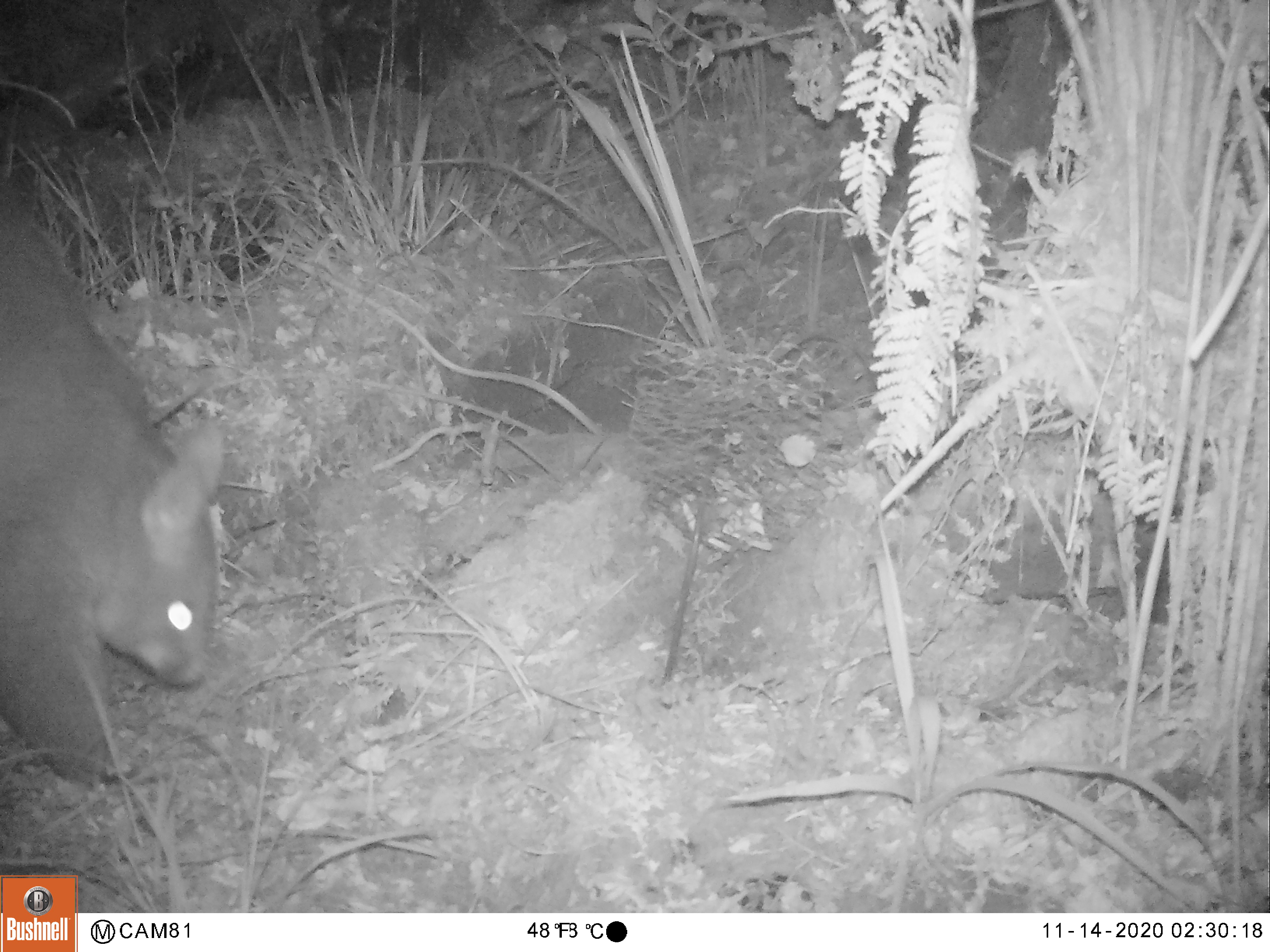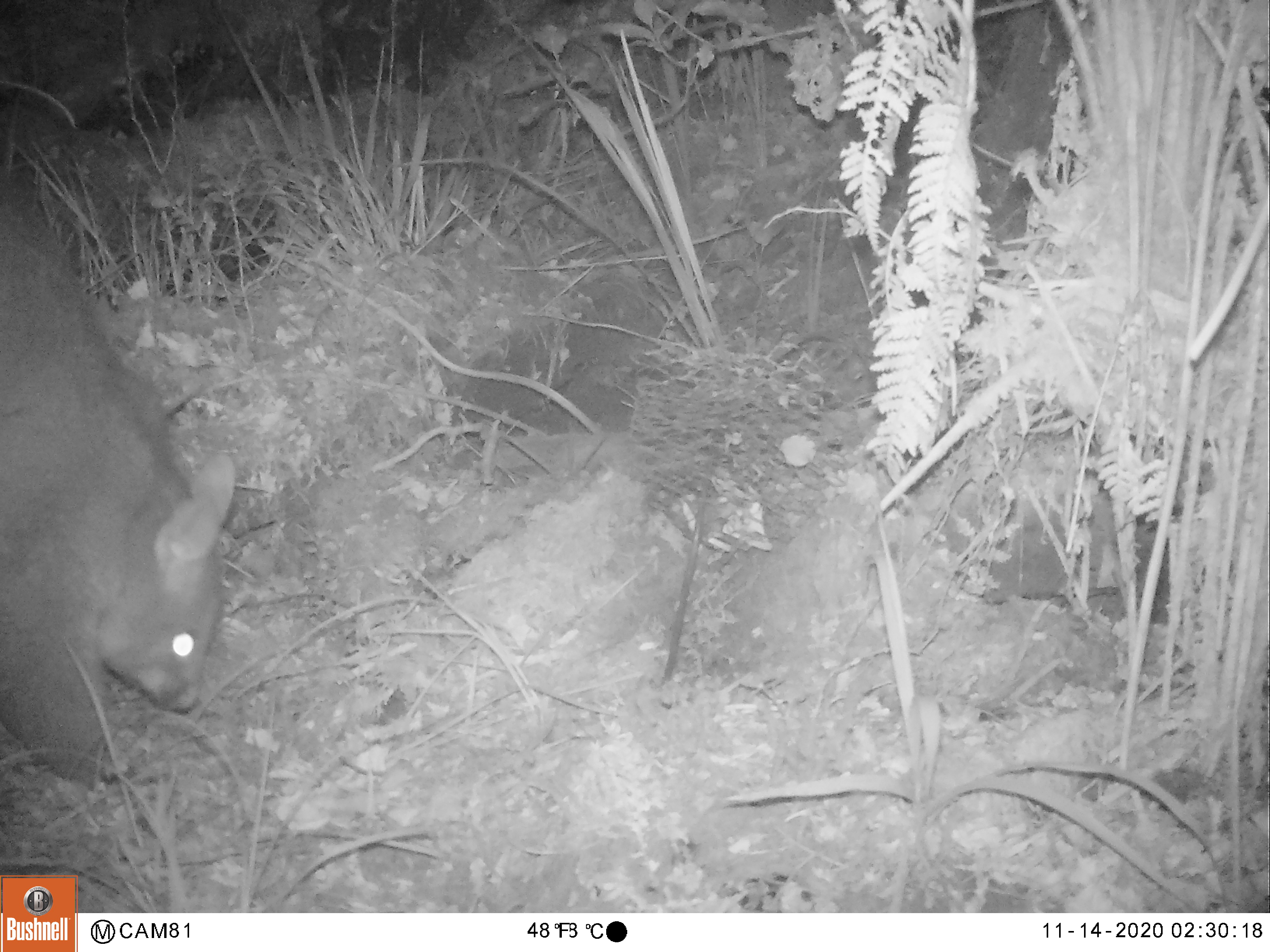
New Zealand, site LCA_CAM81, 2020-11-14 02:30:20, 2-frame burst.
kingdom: Animalia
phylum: Chordata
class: Mammalia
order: Diprotodontia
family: Phalangeridae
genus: Trichosurus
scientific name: Trichosurus vulpecula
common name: common brushtail possum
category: possum